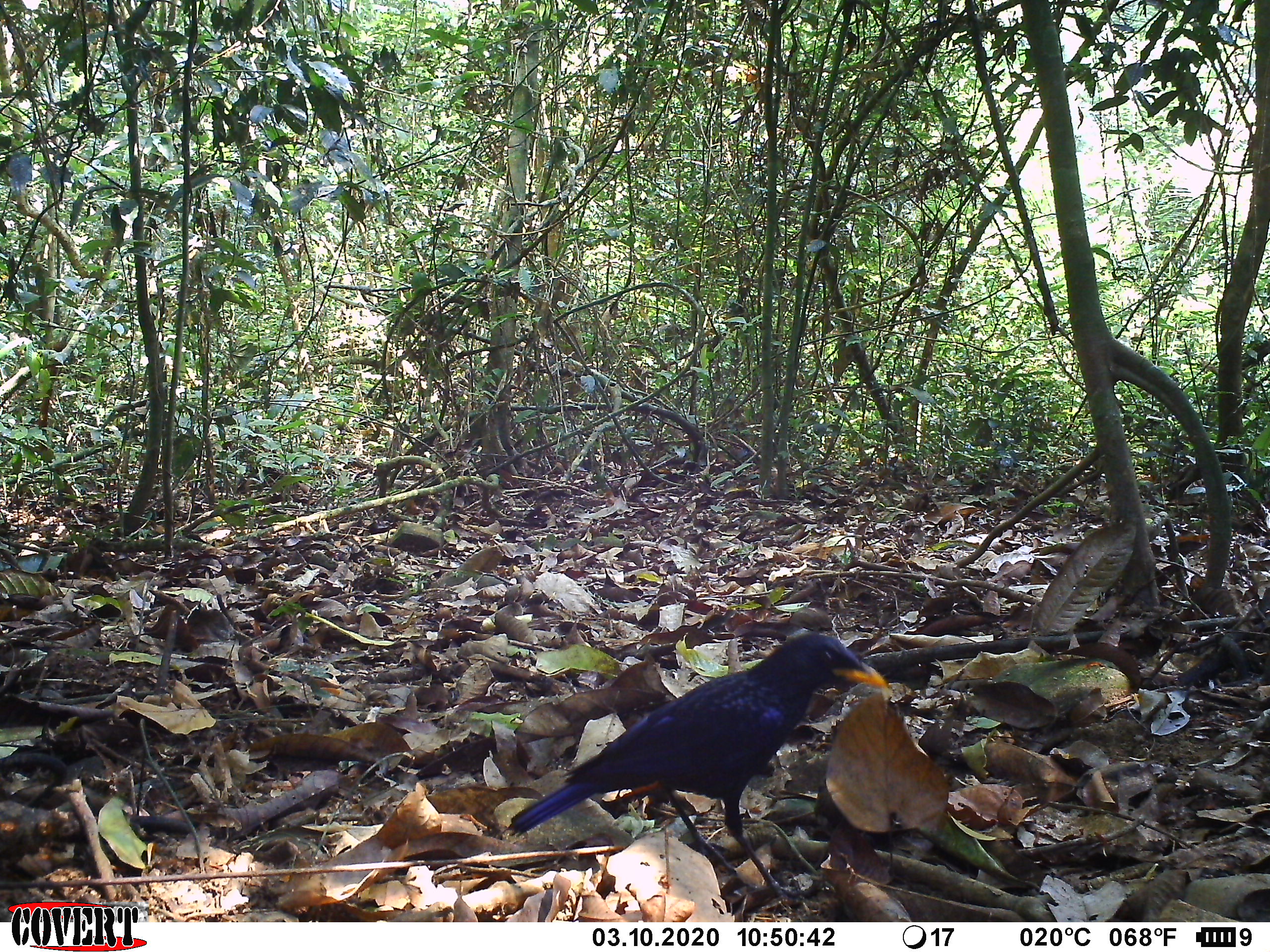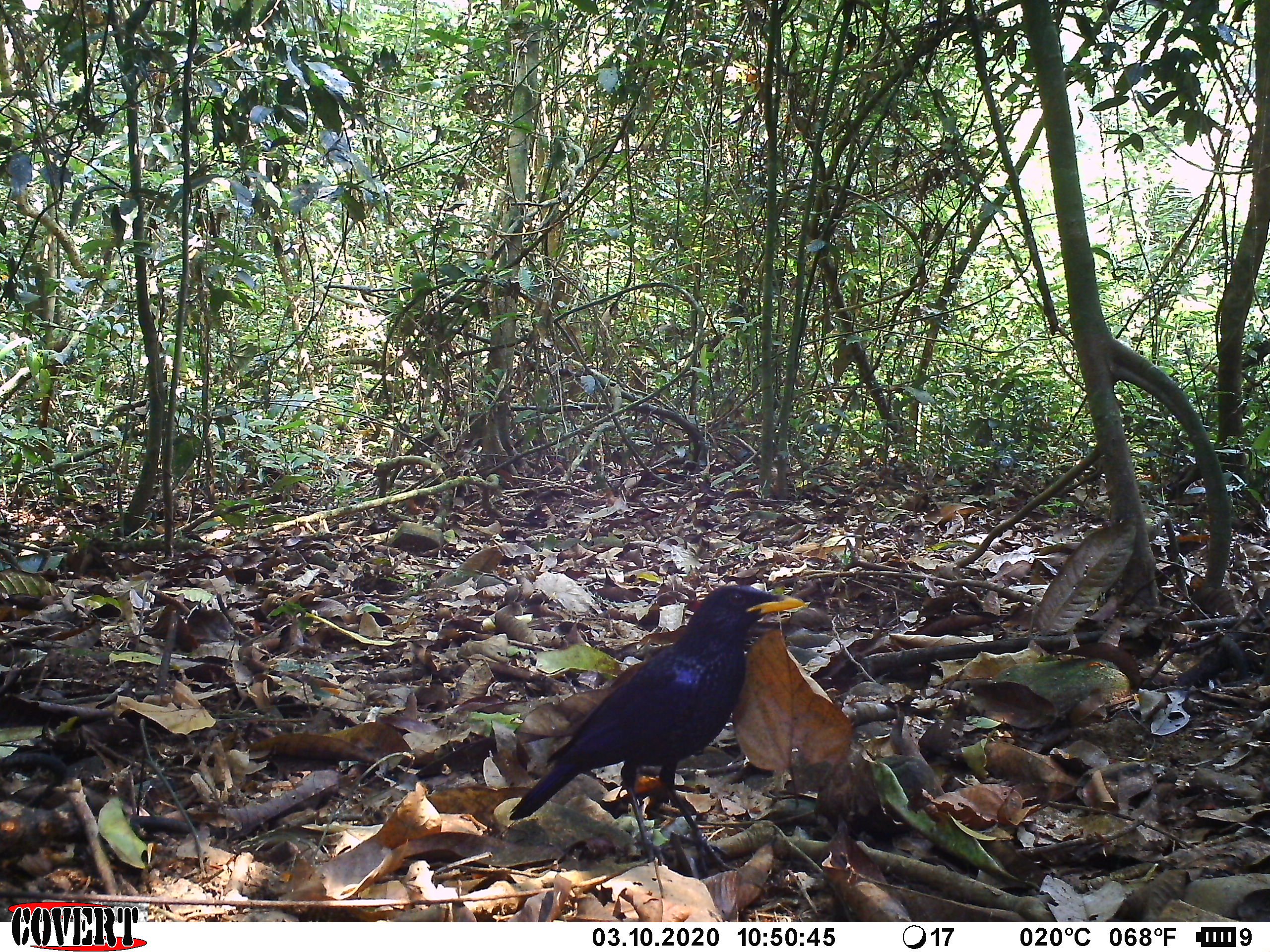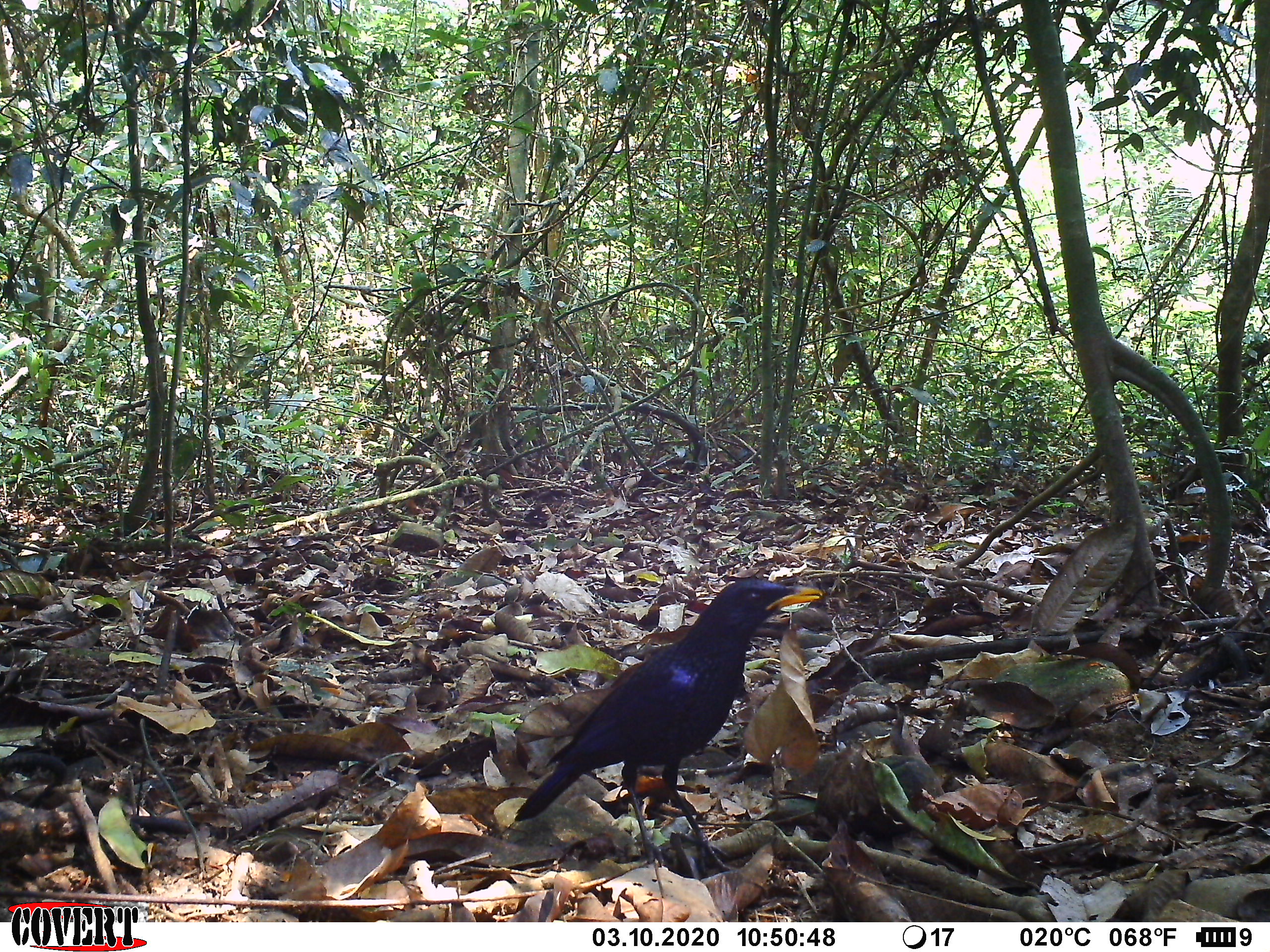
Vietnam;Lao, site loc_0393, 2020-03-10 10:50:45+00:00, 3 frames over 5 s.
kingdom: Animalia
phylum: Chordata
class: Aves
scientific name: Aves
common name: bird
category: unidentified bird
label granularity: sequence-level